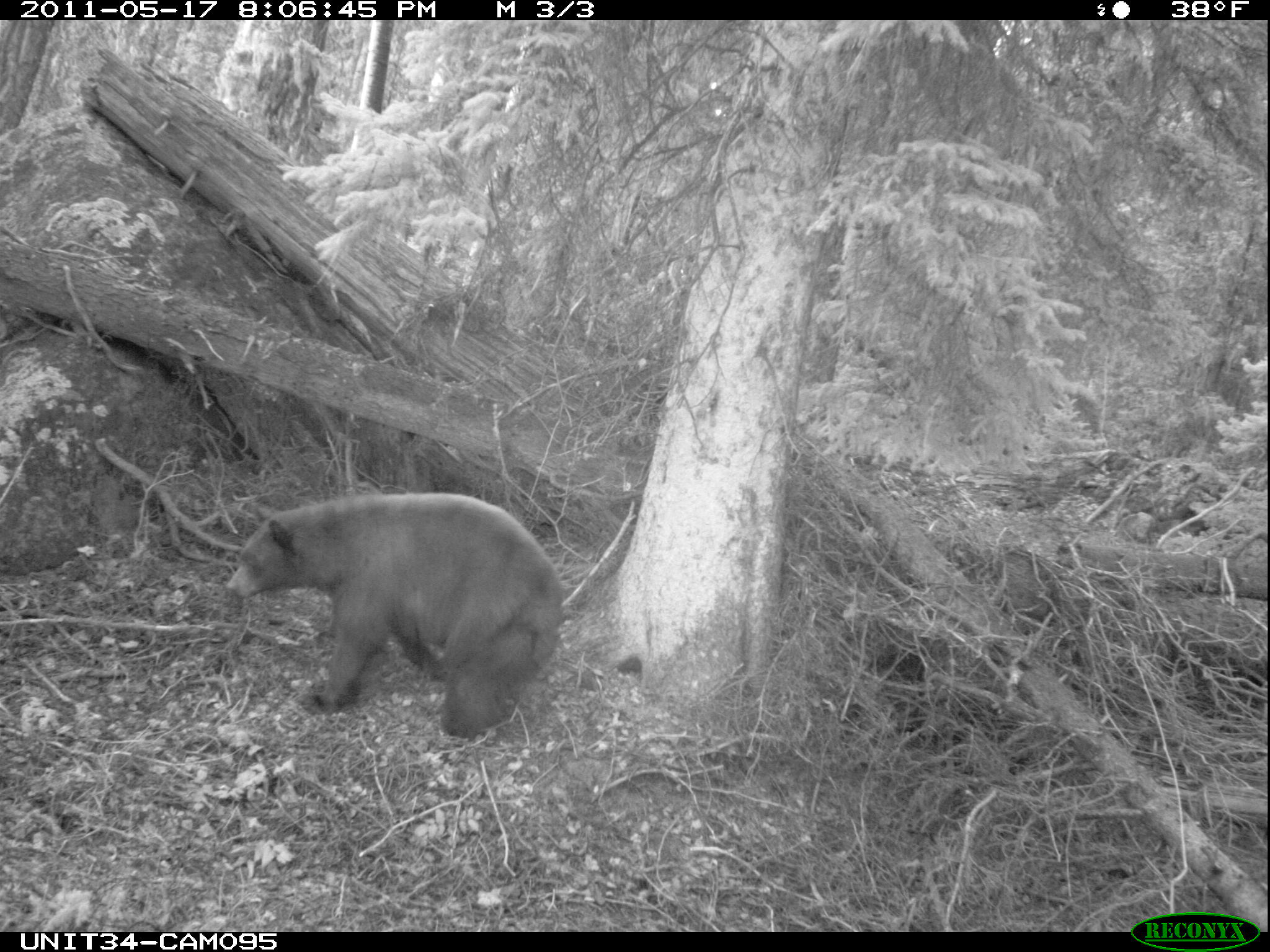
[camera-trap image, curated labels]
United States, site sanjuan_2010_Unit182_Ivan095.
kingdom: Animalia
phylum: Chordata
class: Mammalia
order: Carnivora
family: Ursidae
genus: Ursus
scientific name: Ursus americanus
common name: american black bear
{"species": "Ursus americanus (american black bear)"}